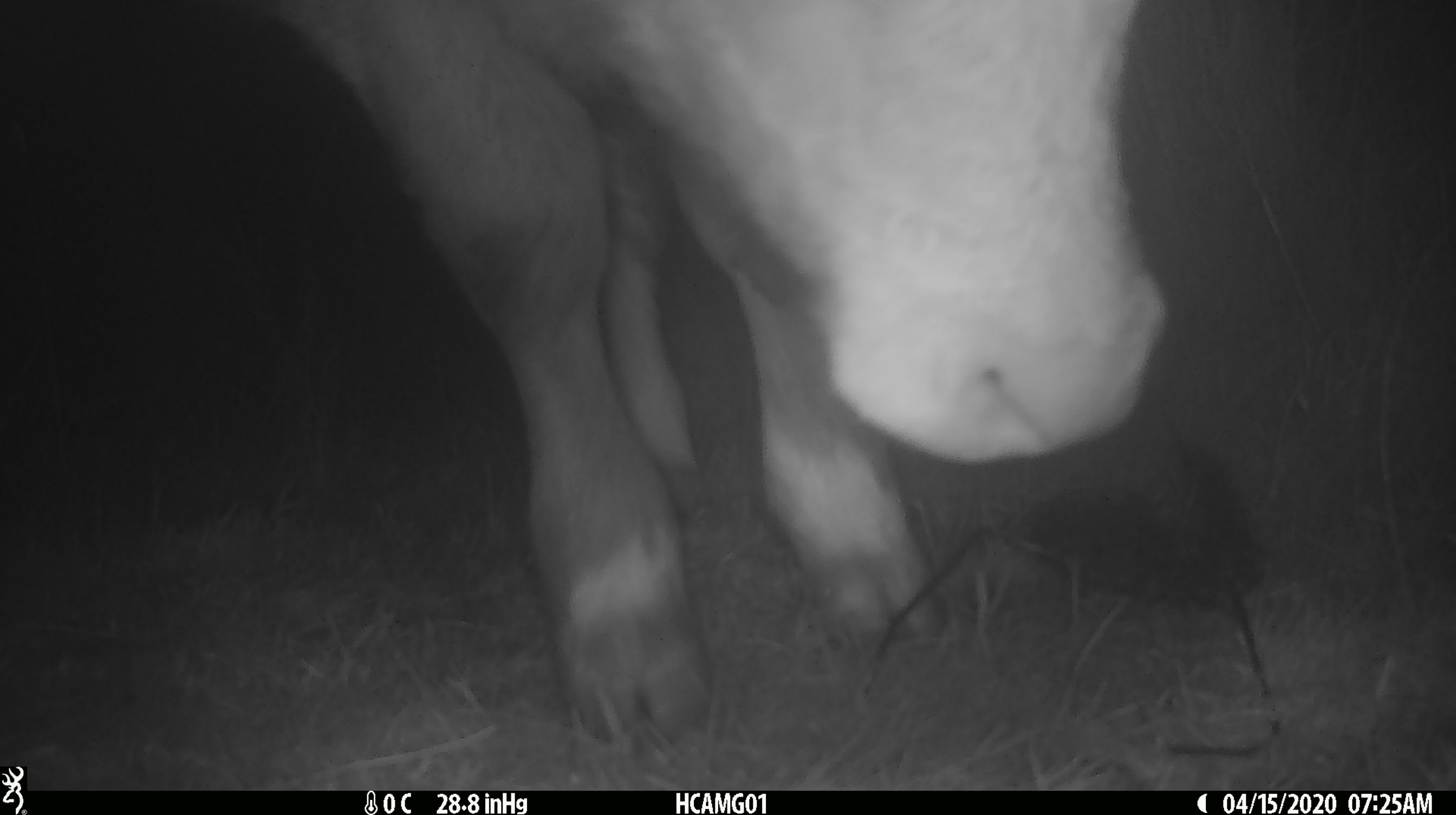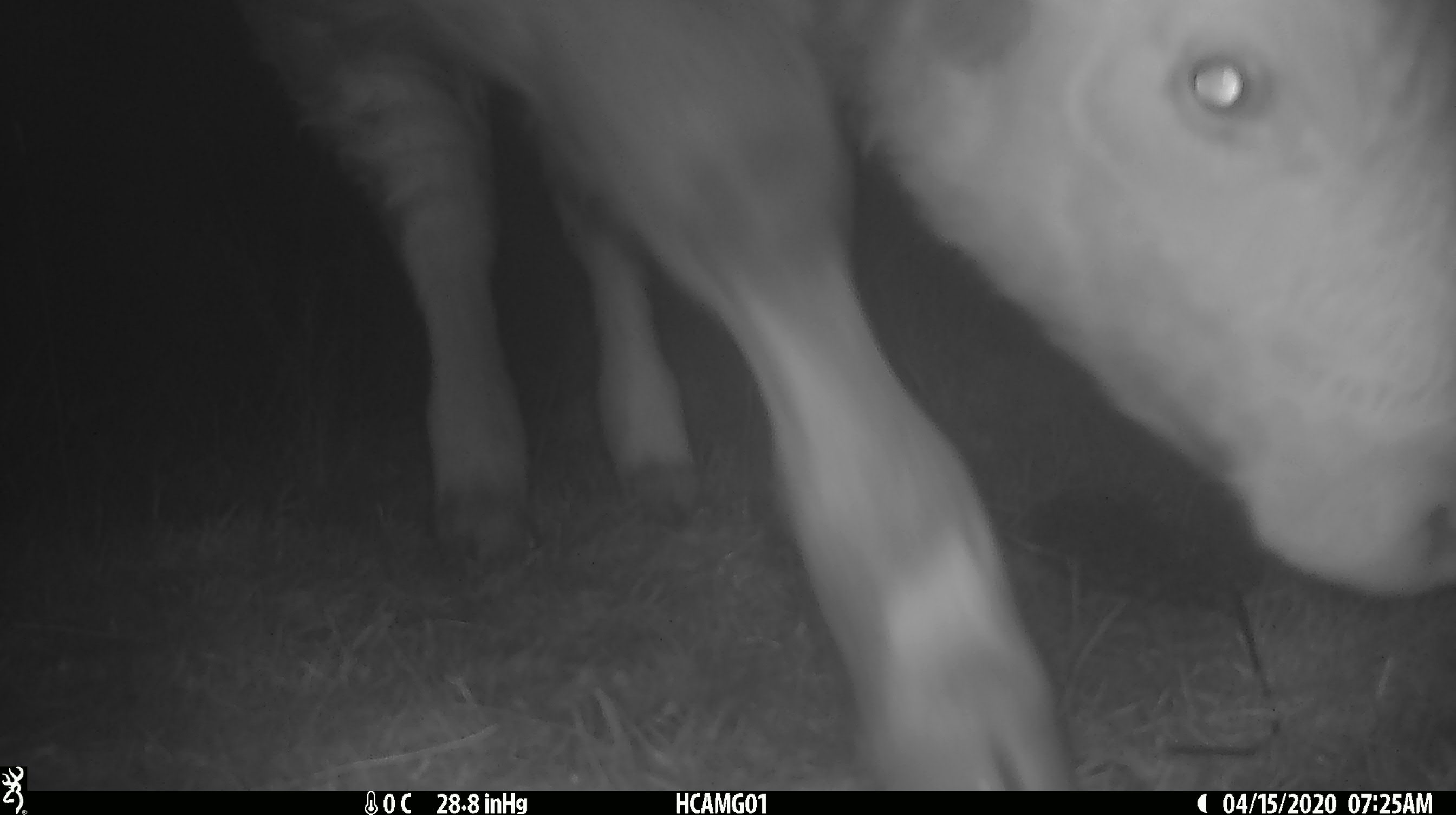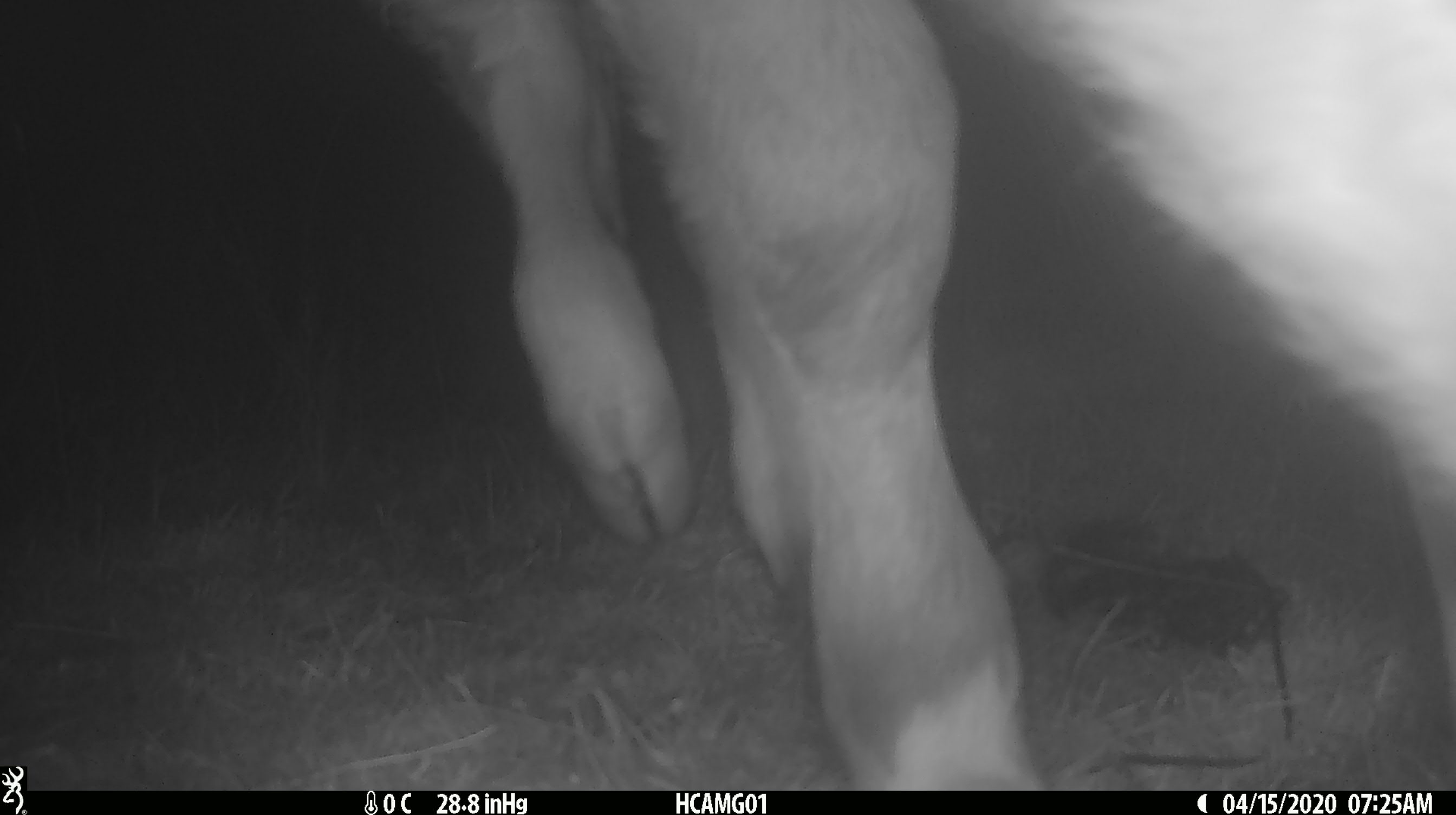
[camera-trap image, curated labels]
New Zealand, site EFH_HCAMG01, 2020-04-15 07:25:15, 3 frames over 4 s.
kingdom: Animalia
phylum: Chordata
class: Mammalia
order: Artiodactyla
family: Bovidae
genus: Bos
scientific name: Bos taurus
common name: domestic cow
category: cow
Cow (domestic cow) (Bos taurus).